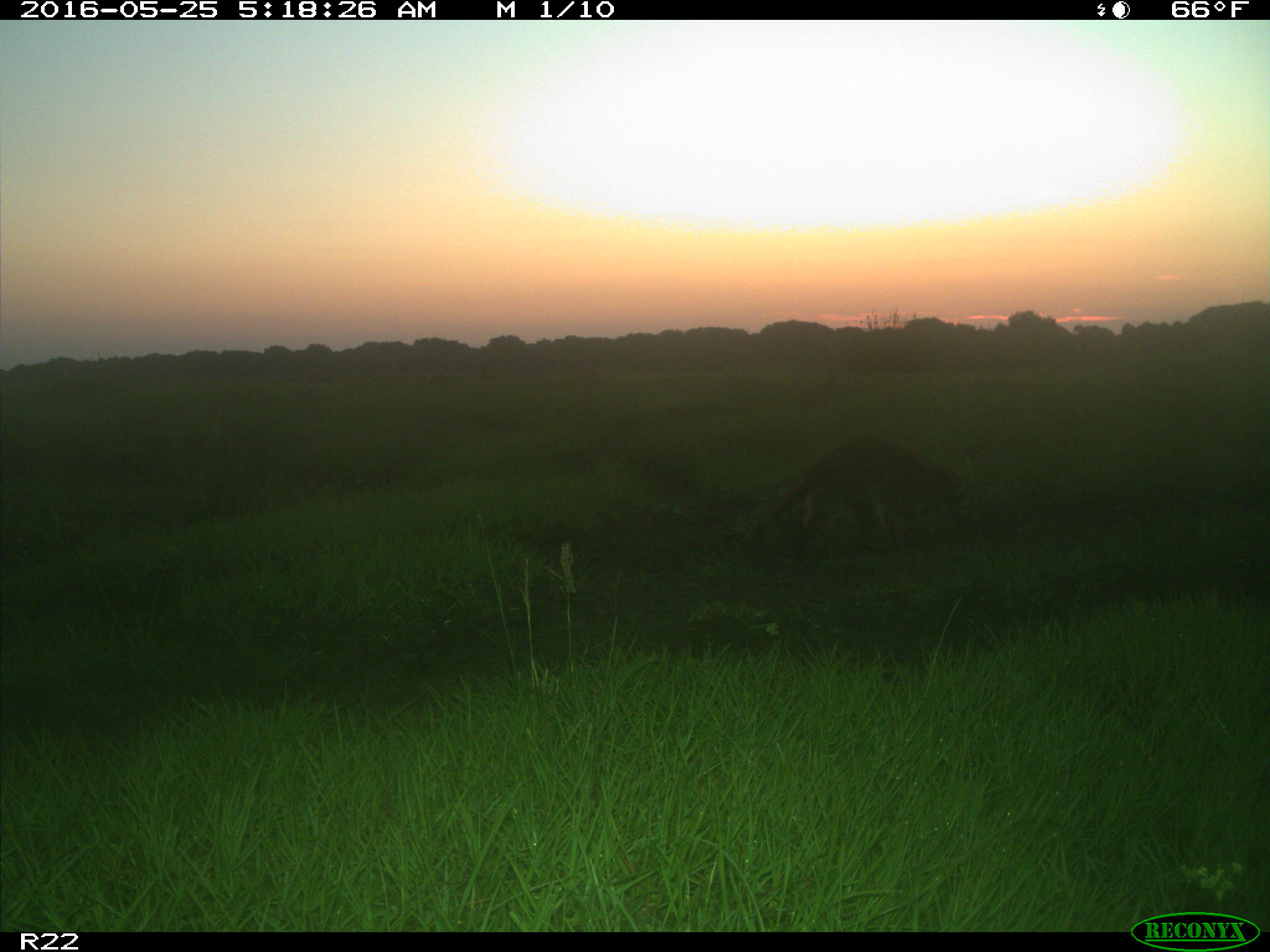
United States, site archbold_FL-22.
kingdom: Animalia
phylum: Chordata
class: Mammalia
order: Carnivora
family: Procyonidae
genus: Procyon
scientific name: Procyon lotor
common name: common raccoon